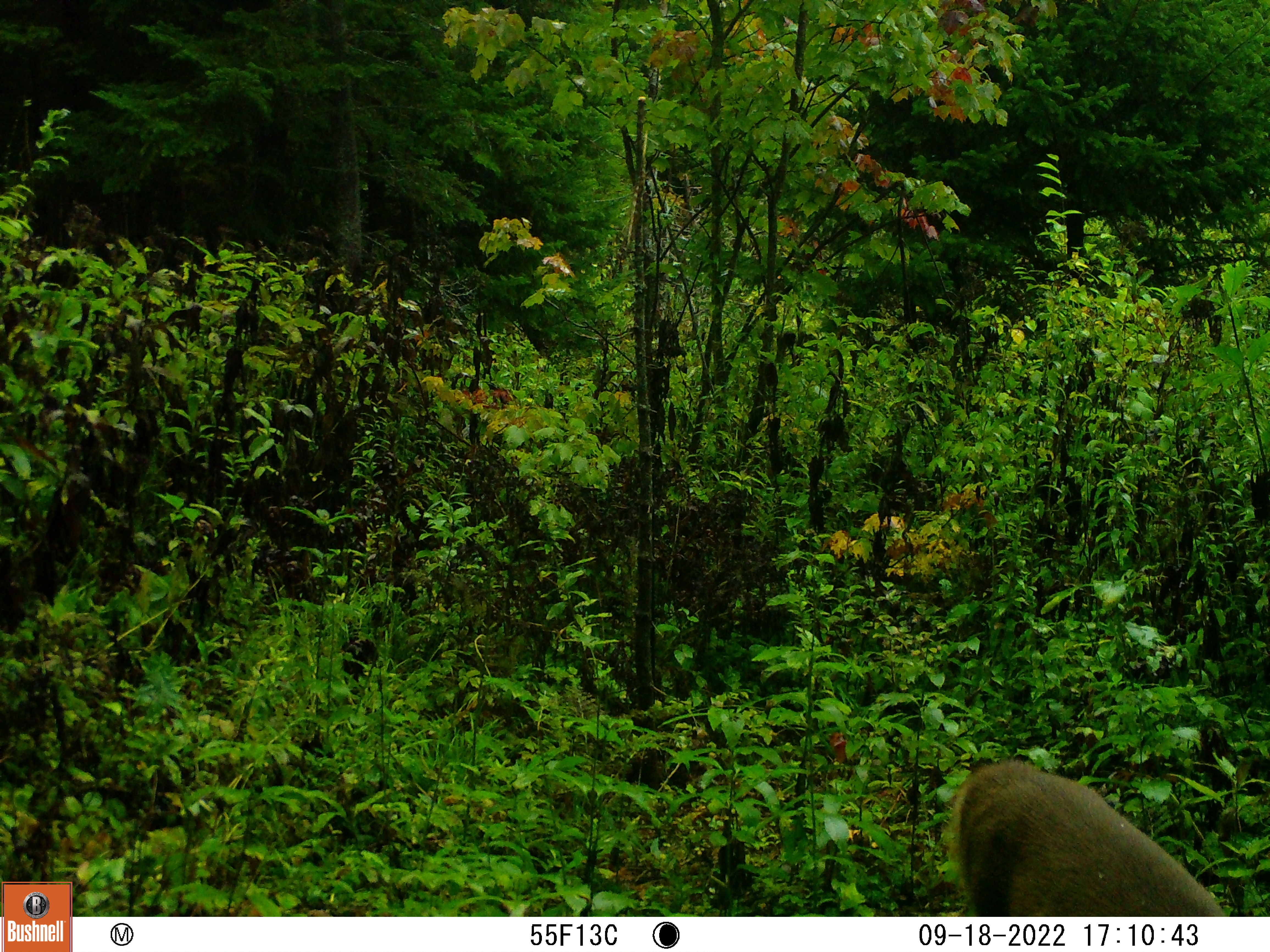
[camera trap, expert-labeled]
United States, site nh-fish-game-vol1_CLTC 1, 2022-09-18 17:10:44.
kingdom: Animalia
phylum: Chordata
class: Mammalia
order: Artiodactyla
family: Cervidae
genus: Odocoileus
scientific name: Odocoileus virginianus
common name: white-tailed deer